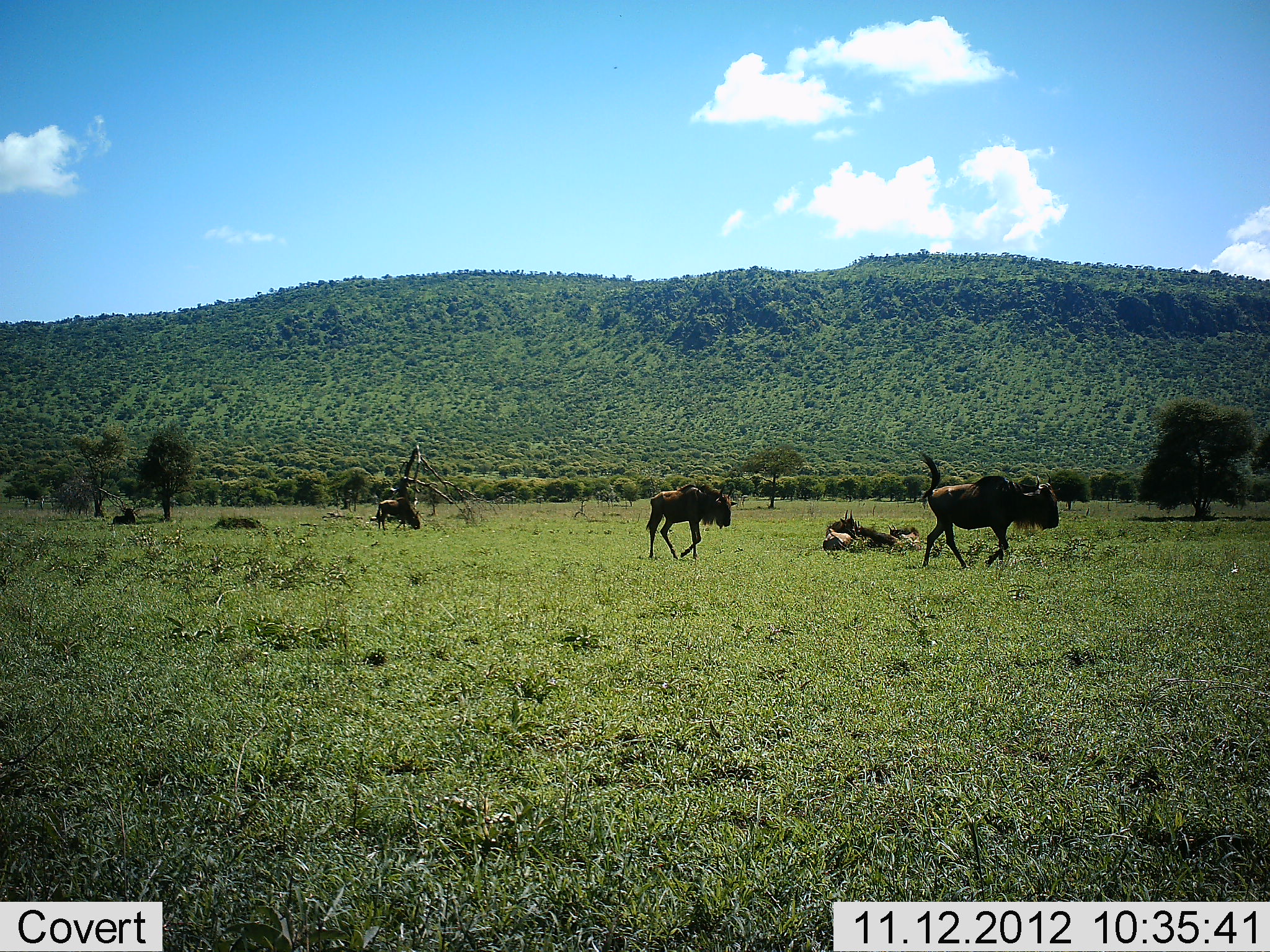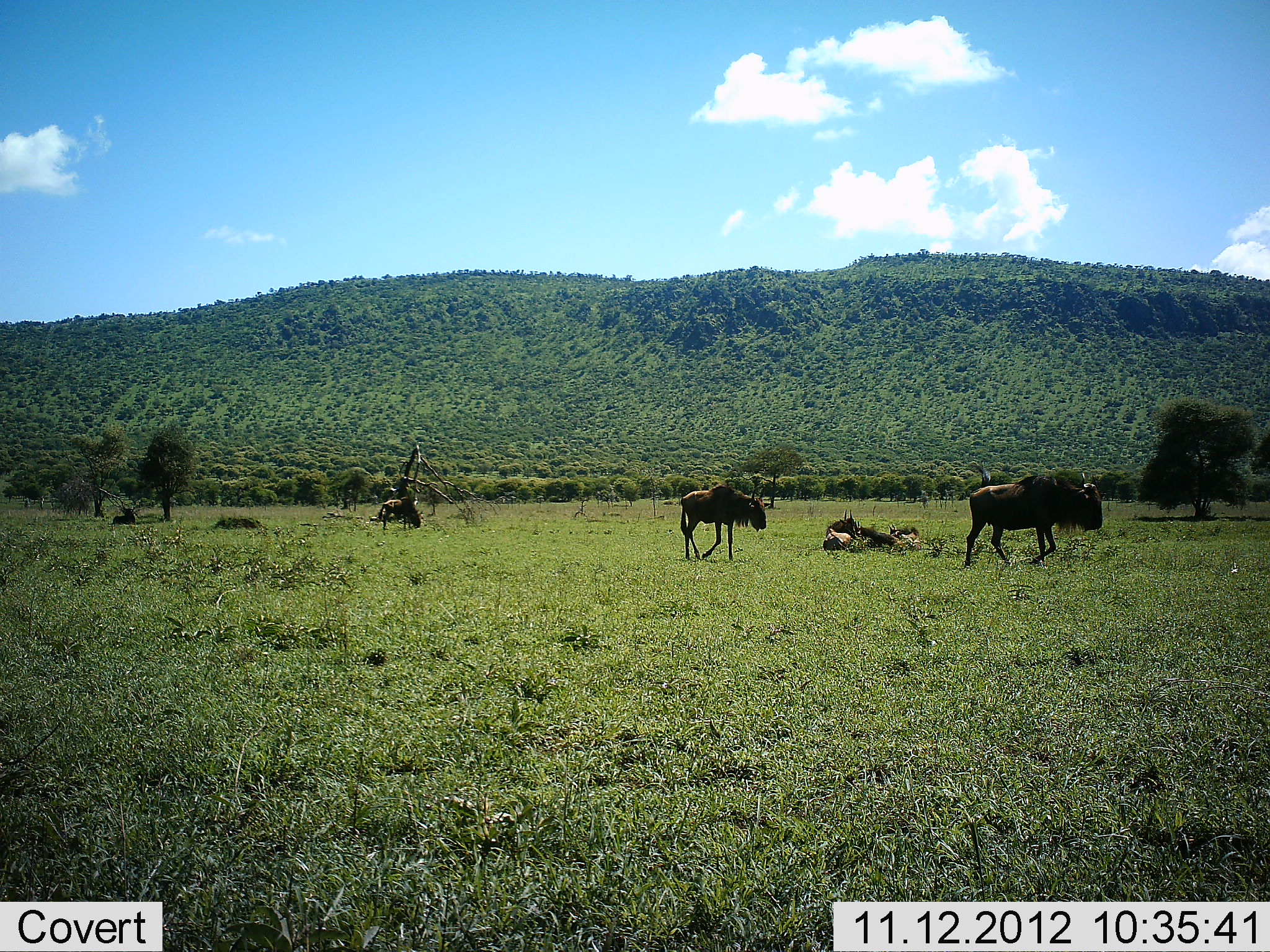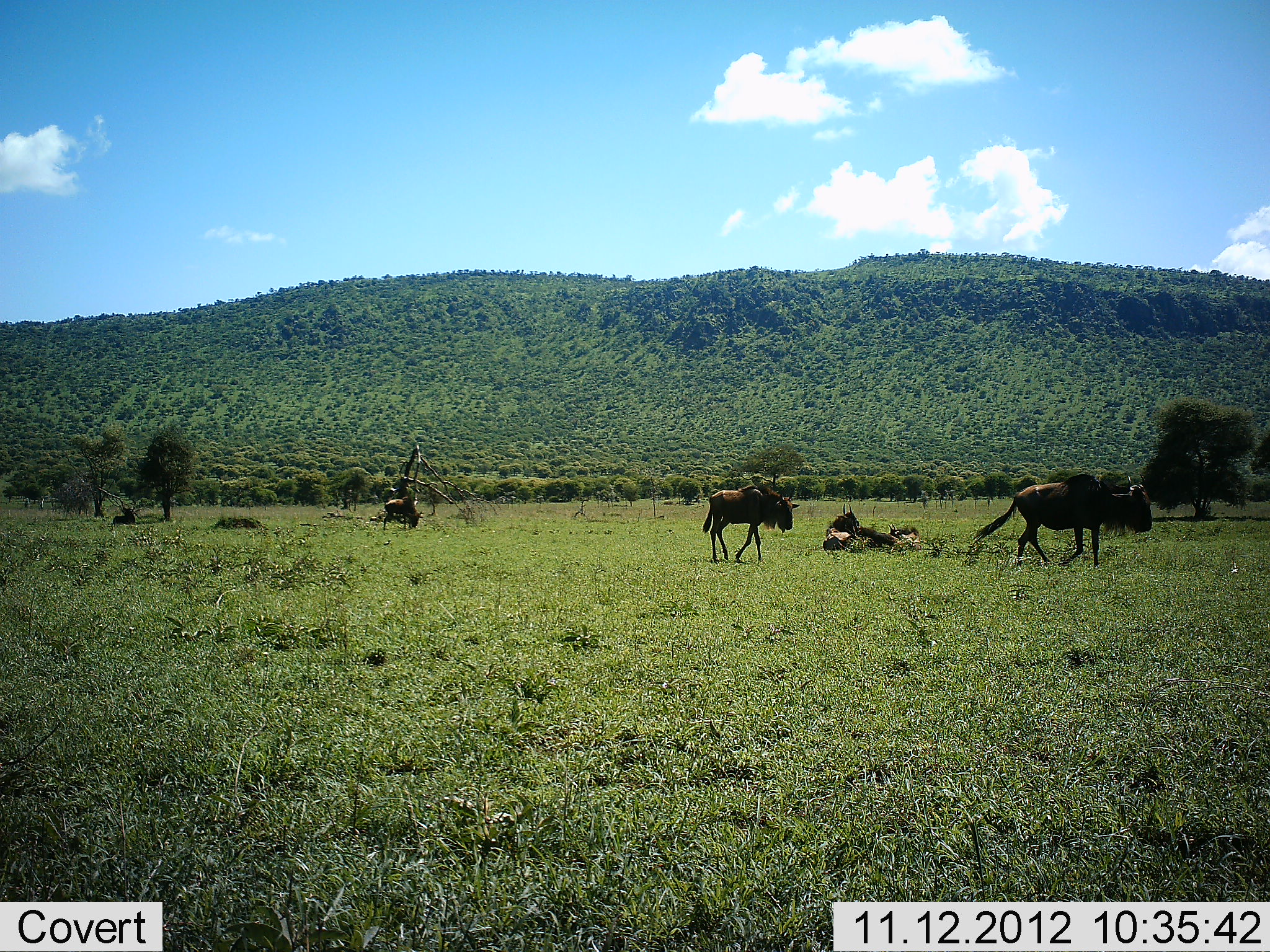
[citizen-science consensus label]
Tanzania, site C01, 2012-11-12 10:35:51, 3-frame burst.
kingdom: Animalia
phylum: Chordata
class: Mammalia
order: Artiodactyla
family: Bovidae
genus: Connochaetes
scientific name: Connochaetes taurinus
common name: blue wildebeest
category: wildebeest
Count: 5.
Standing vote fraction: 10%.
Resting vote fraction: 70%.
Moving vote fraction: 100%.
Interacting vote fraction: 0%.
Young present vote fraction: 0%.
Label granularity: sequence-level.